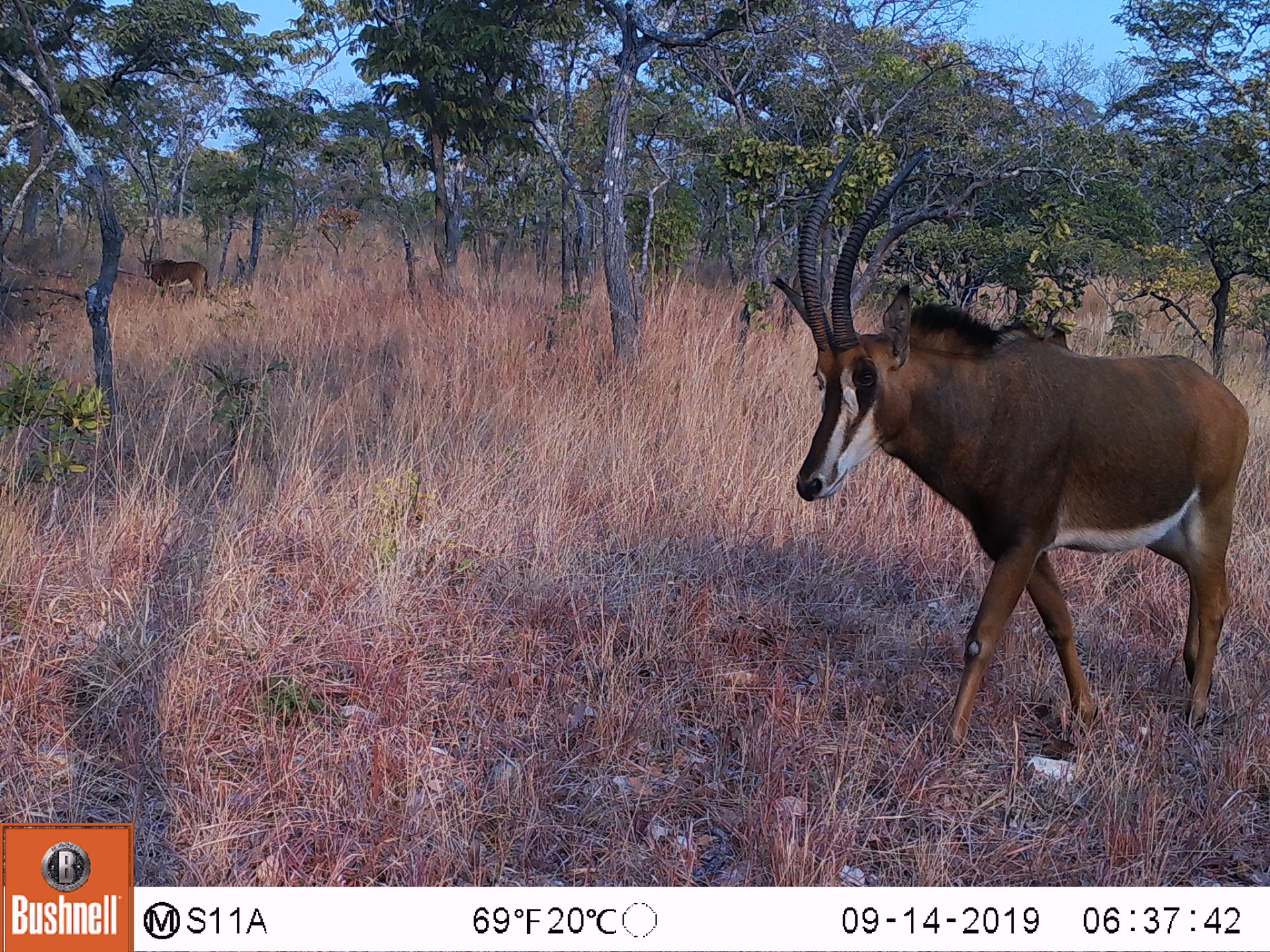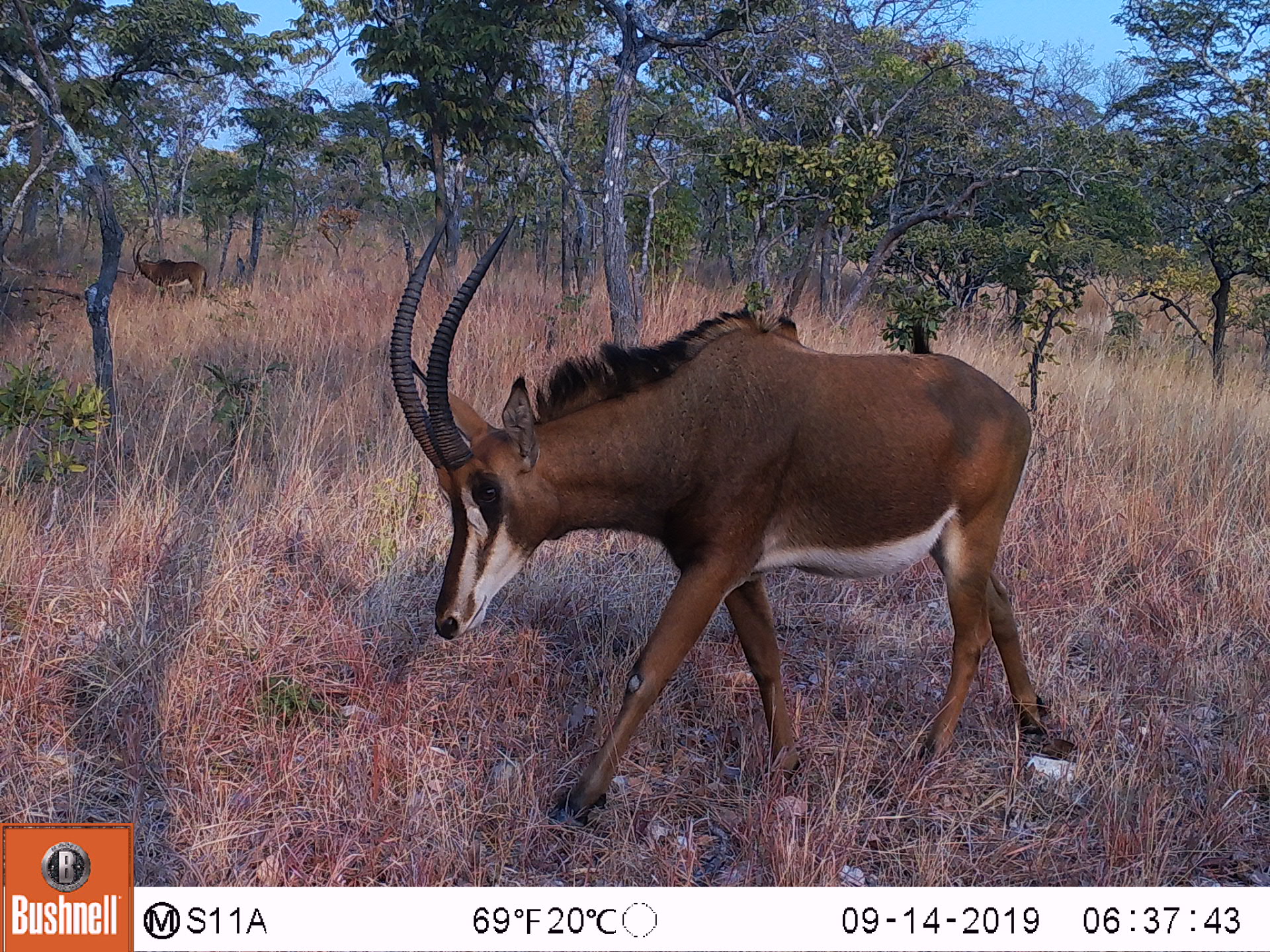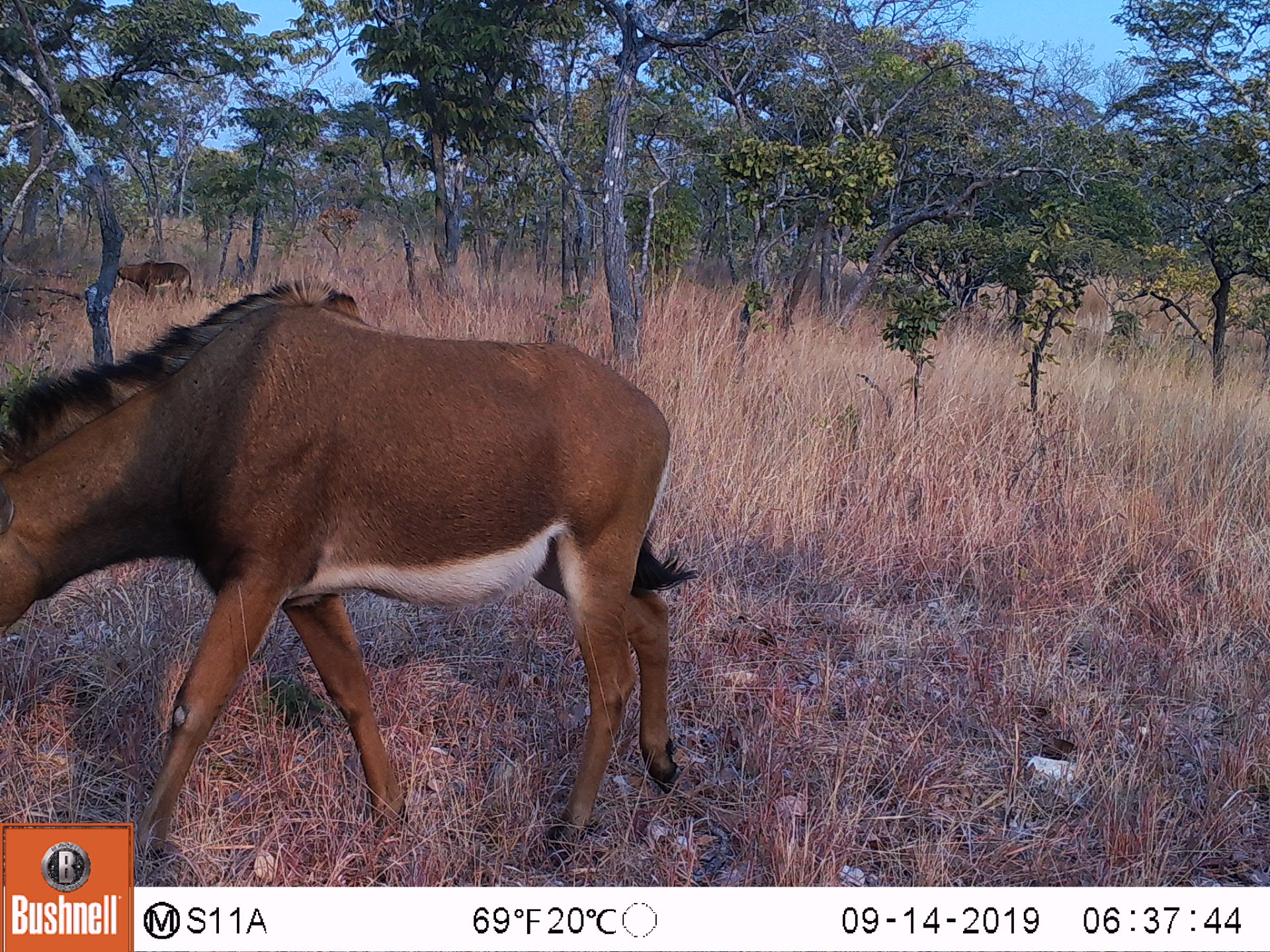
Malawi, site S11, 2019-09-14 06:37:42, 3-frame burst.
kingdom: Animalia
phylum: Chordata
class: Mammalia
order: Artiodactyla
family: Bovidae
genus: Hippotragus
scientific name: Hippotragus niger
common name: sable antelope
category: sable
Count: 2.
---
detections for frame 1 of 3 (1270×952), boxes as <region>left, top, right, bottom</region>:
sable: <region>766, 138, 1268, 776</region>; <region>132, 236, 209, 300</region>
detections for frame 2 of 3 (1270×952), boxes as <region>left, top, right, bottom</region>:
sable: <region>365, 200, 1060, 832</region>; <region>127, 239, 209, 299</region>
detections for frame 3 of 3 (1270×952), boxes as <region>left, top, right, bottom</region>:
sable: <region>3, 258, 698, 816</region>